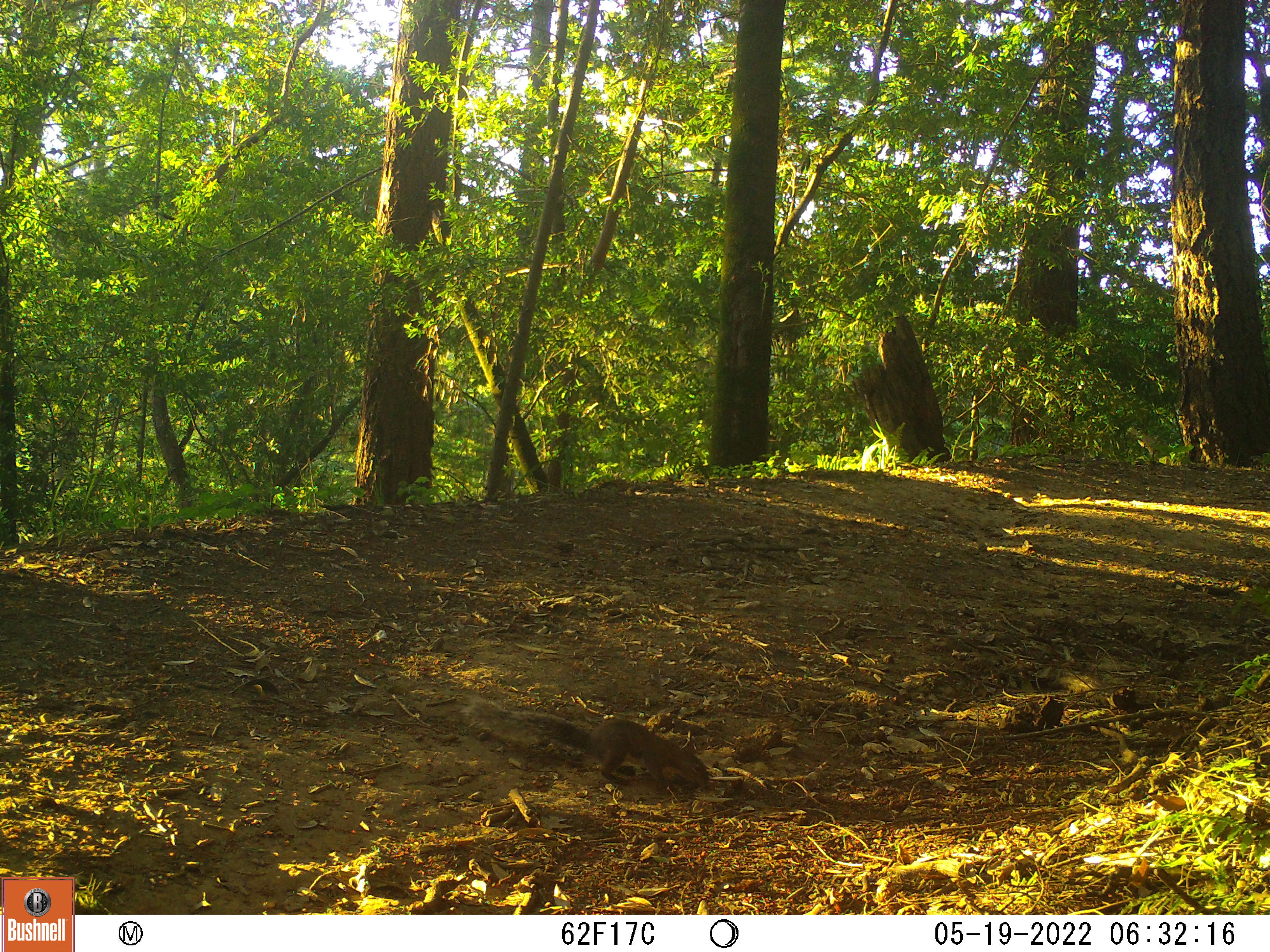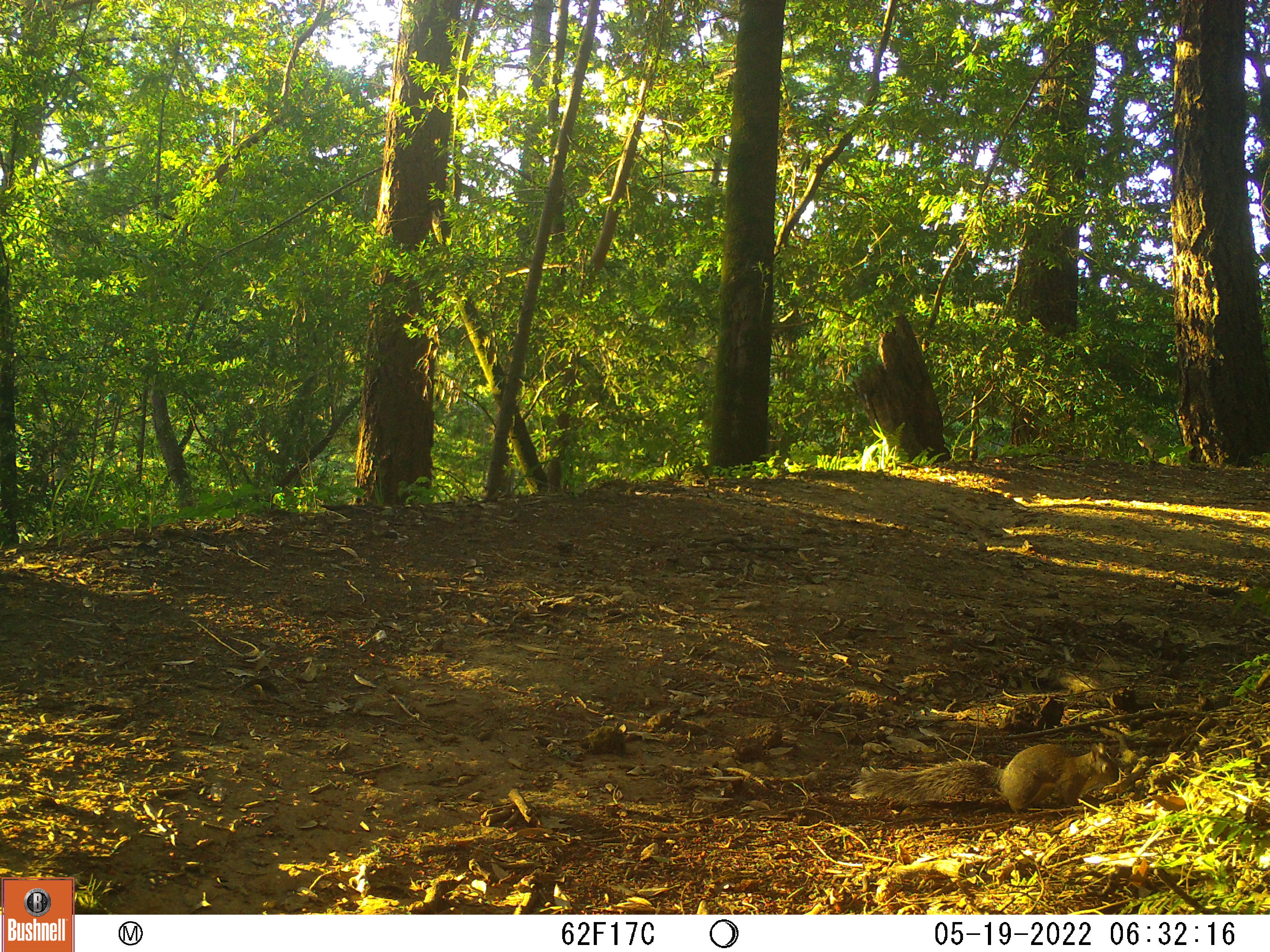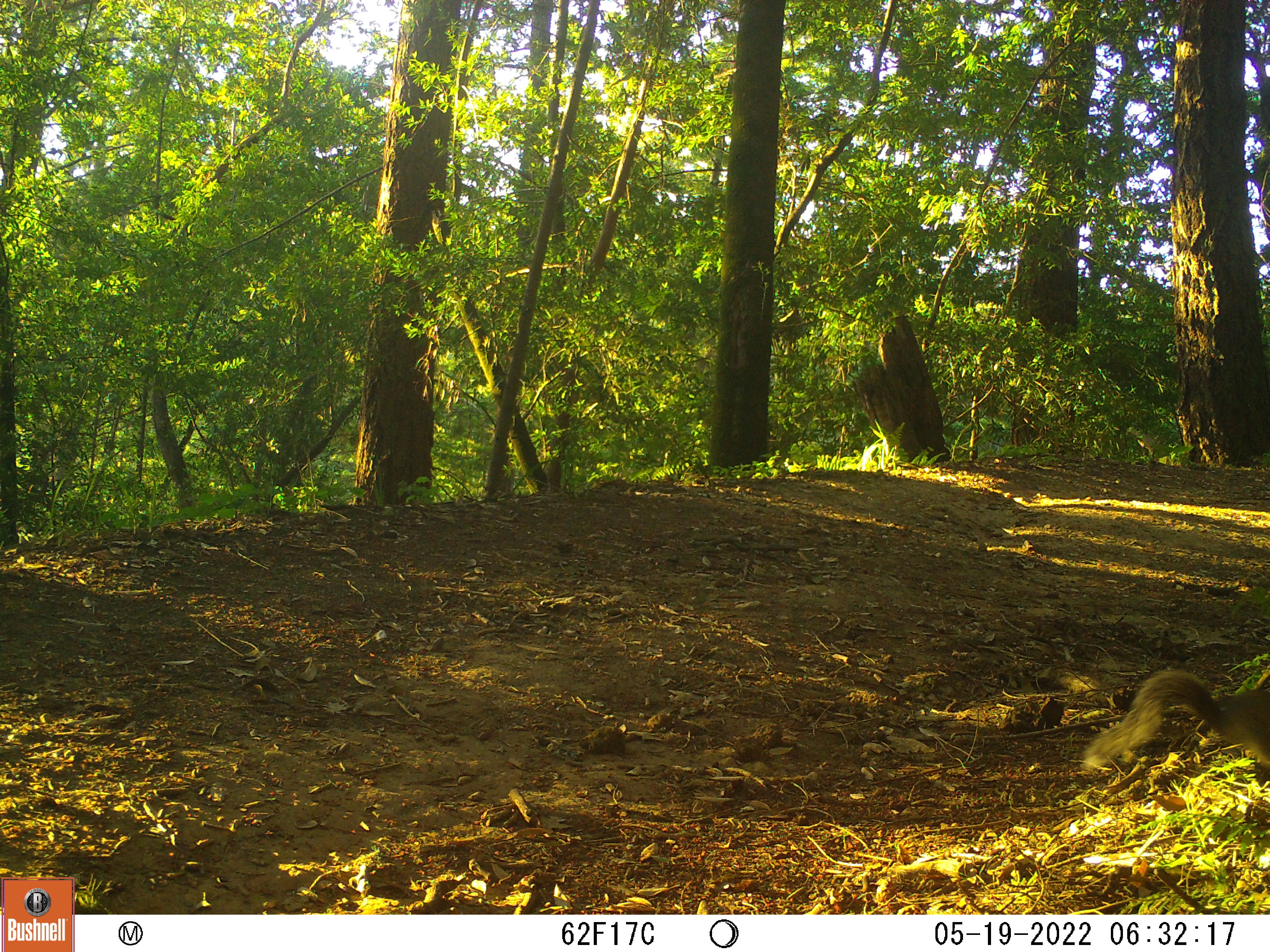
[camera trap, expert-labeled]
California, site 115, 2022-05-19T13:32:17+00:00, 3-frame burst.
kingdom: Animalia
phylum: Chordata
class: Mammalia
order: Rodentia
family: Sciuridae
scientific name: Sciuridae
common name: squirrel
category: unknown squirrel